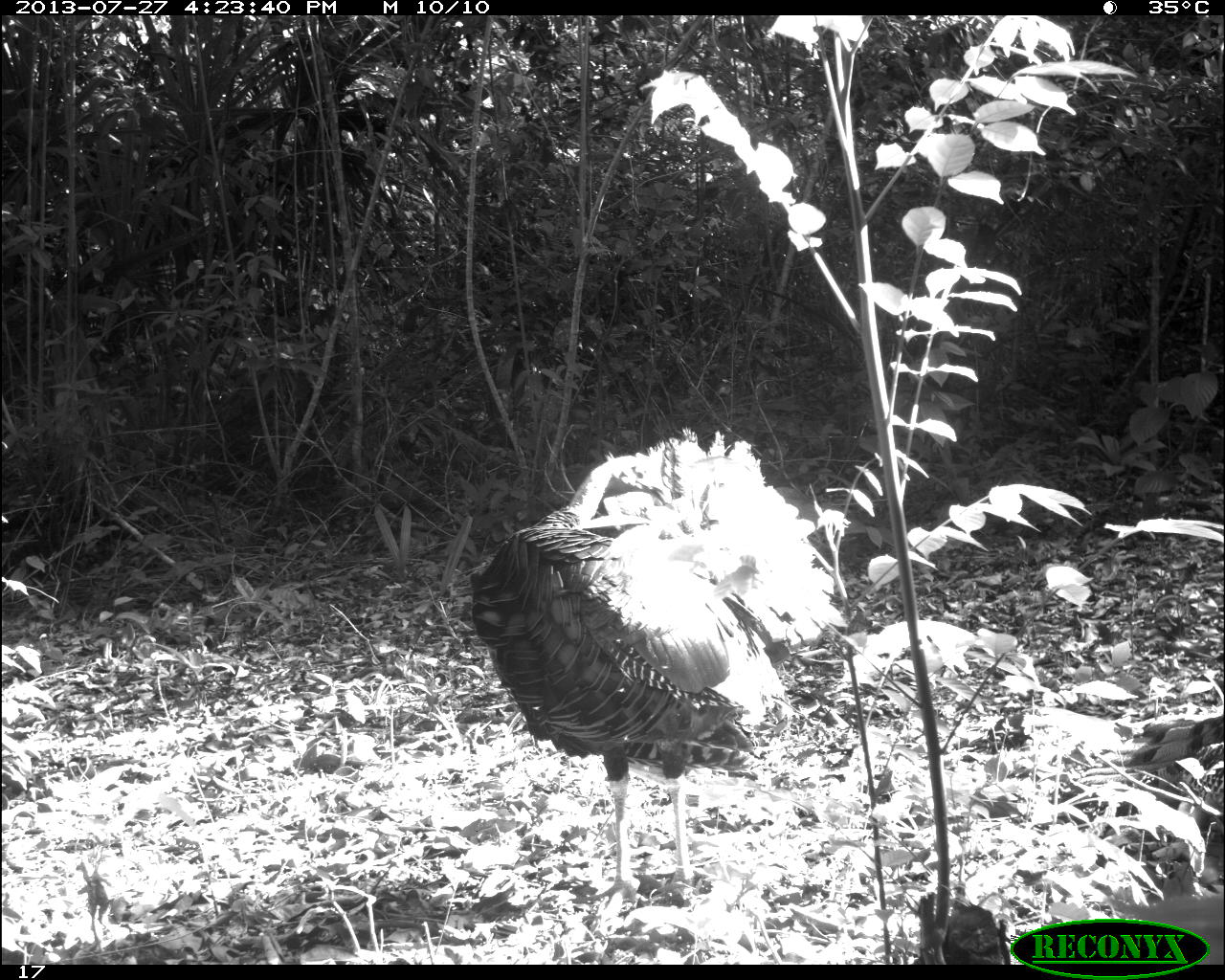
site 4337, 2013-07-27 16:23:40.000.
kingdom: Animalia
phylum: Chordata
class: Aves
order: Galliformes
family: Phasianidae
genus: Meleagris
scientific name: Meleagris ocellata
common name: ocellated turkey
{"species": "Meleagris ocellata (ocellated turkey)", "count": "1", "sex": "male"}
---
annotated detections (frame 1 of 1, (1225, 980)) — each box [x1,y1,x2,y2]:
meleagris ocellata: [453,420,851,937]